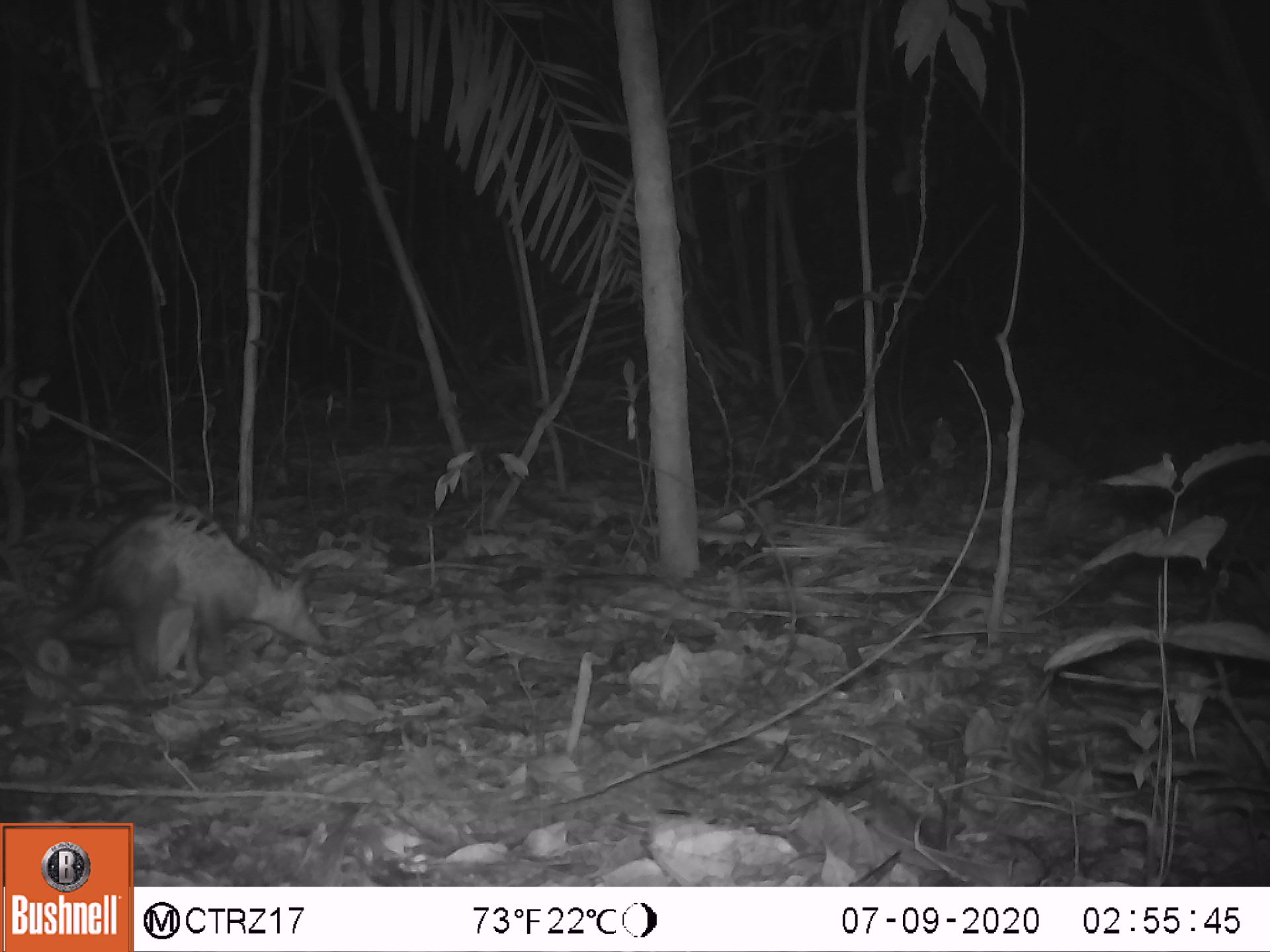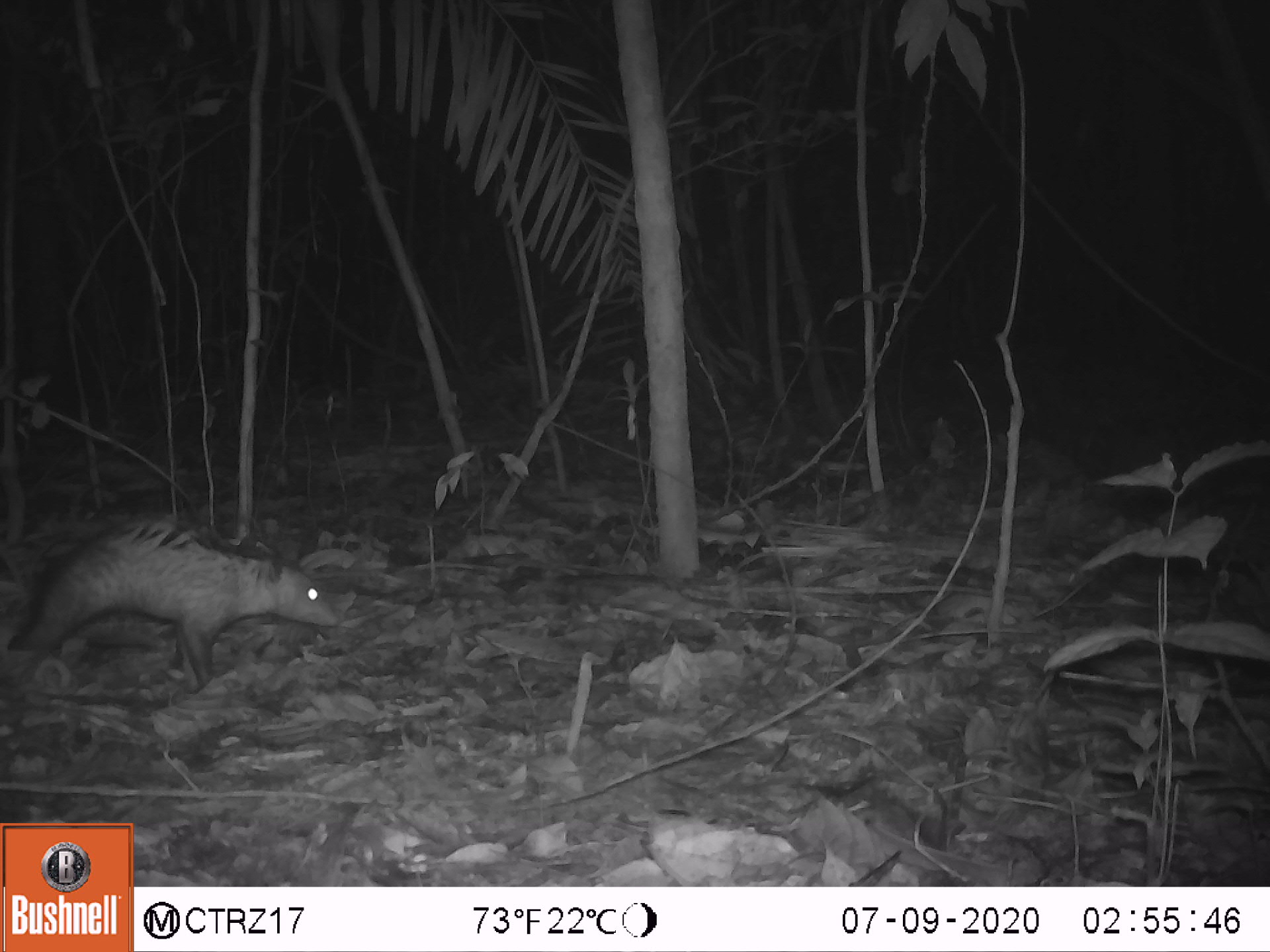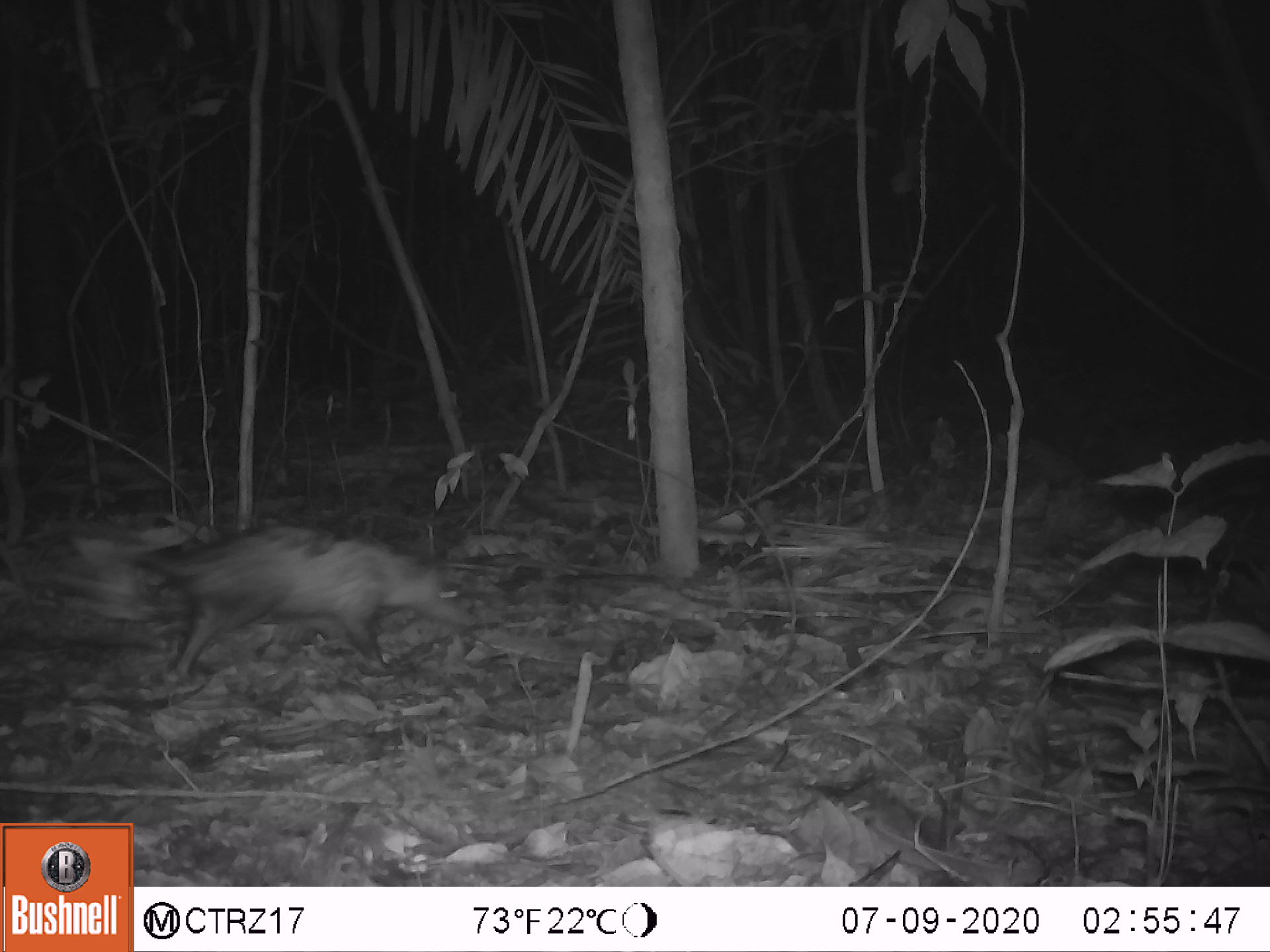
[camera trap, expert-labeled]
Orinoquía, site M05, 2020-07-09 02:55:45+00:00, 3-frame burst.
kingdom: Animalia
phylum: Chordata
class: Mammalia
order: Didelphimorphia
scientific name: Didelphimorphia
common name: possum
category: unknown possum